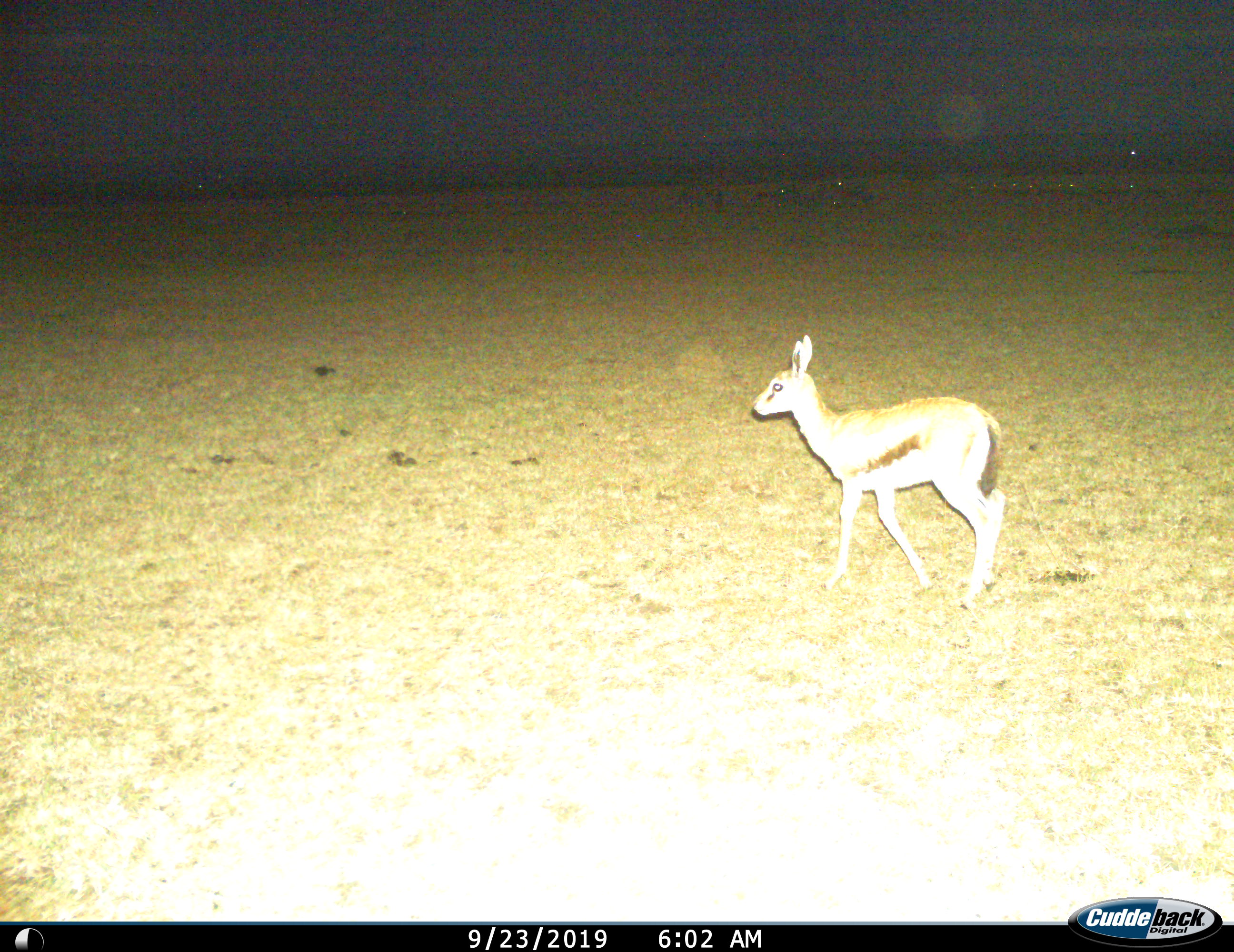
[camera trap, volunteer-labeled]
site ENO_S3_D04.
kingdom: Animalia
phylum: Chordata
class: Mammalia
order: Artiodactyla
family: Bovidae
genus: Eudorcas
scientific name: Eudorcas thomsonii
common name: thomson's gazelle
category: gazellethomsons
Gazellethomsons (thomson's gazelle) (Eudorcas thomsonii), count 1. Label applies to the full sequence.